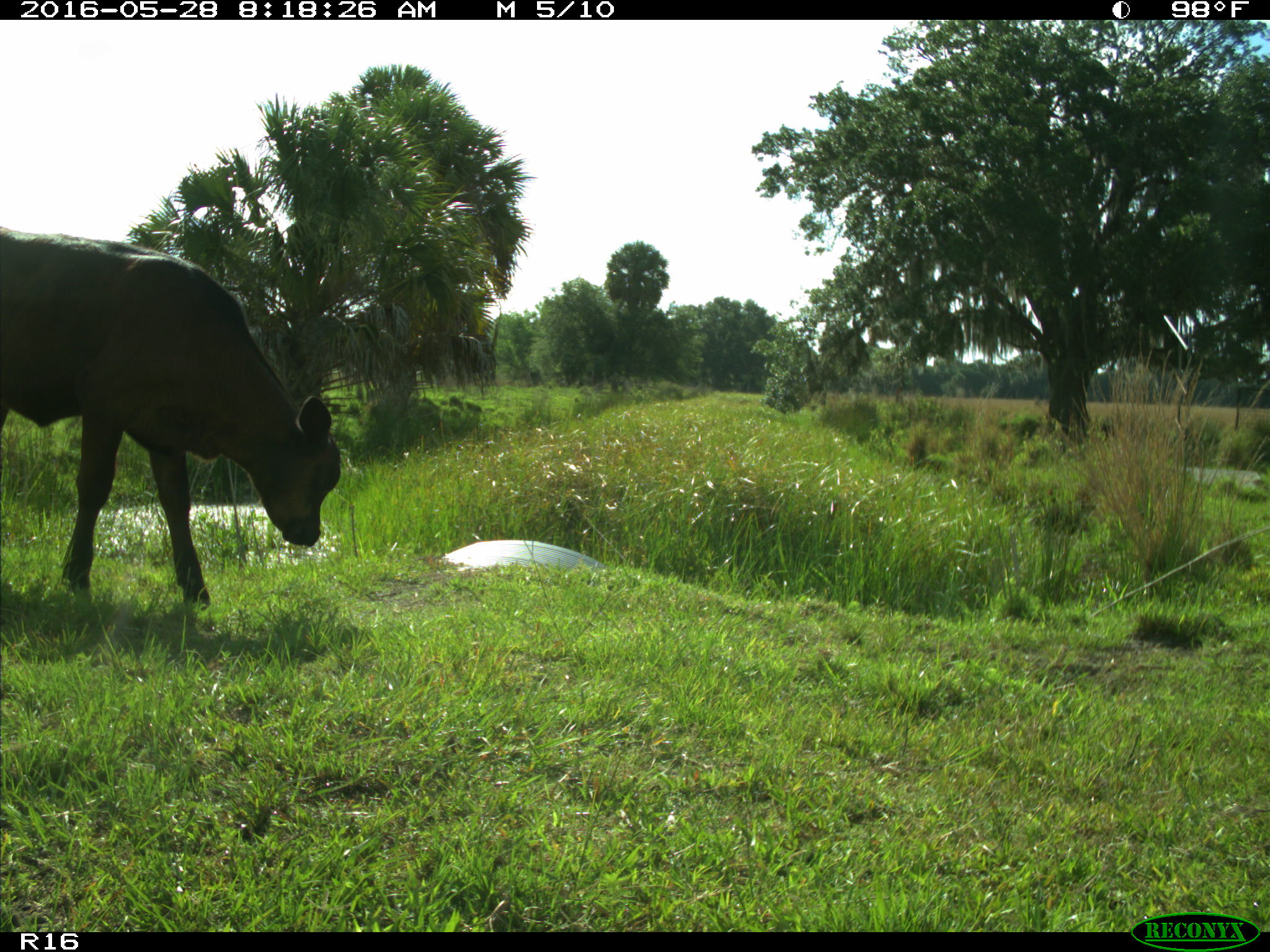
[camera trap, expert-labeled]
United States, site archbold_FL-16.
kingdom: Animalia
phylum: Chordata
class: Mammalia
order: Artiodactyla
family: Bovidae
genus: Bos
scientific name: Bos taurus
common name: domestic cow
Bos taurus (domestic cow).